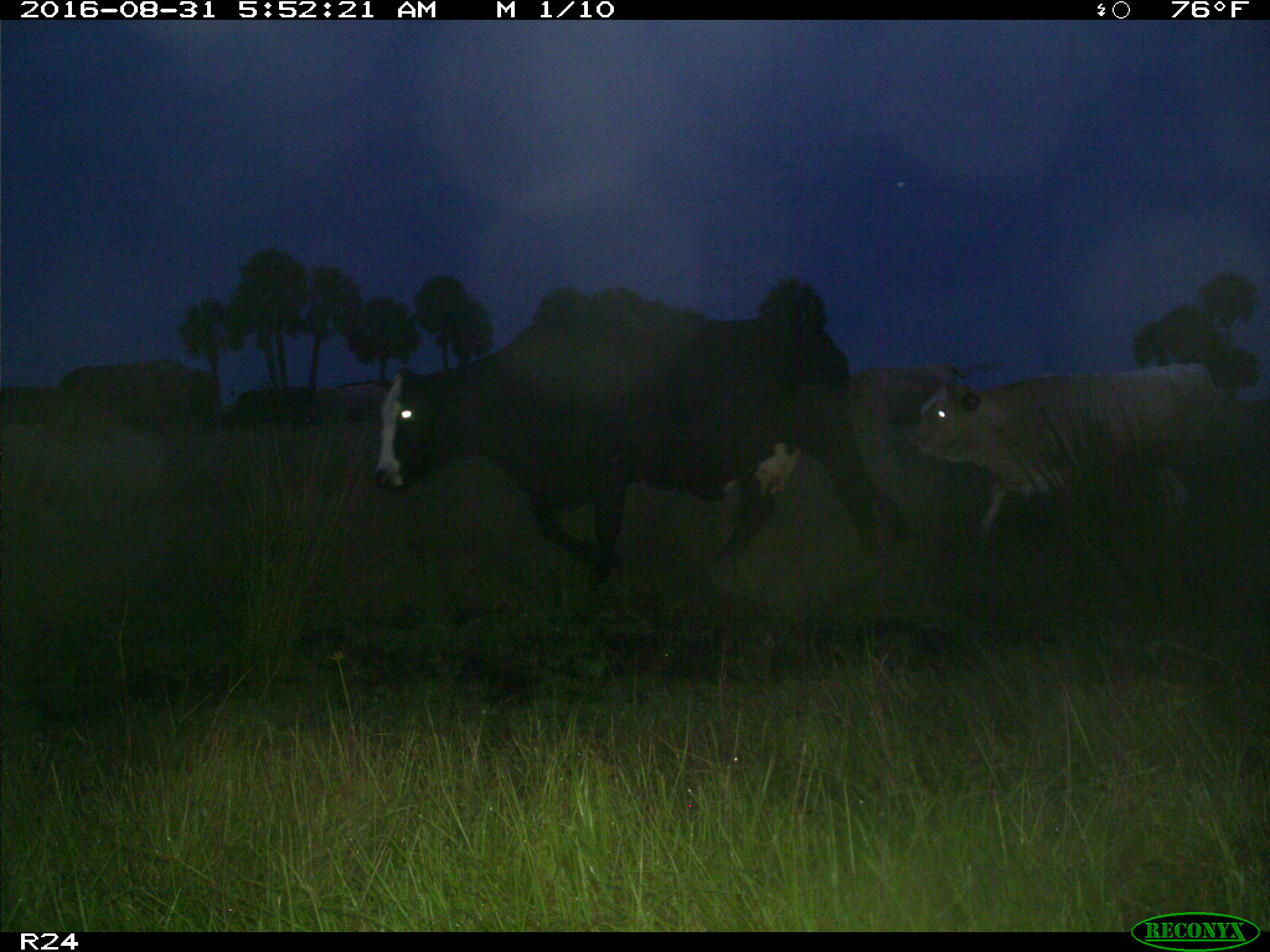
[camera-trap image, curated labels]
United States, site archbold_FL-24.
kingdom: Animalia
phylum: Chordata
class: Mammalia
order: Artiodactyla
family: Bovidae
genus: Bos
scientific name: Bos taurus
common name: domestic cow